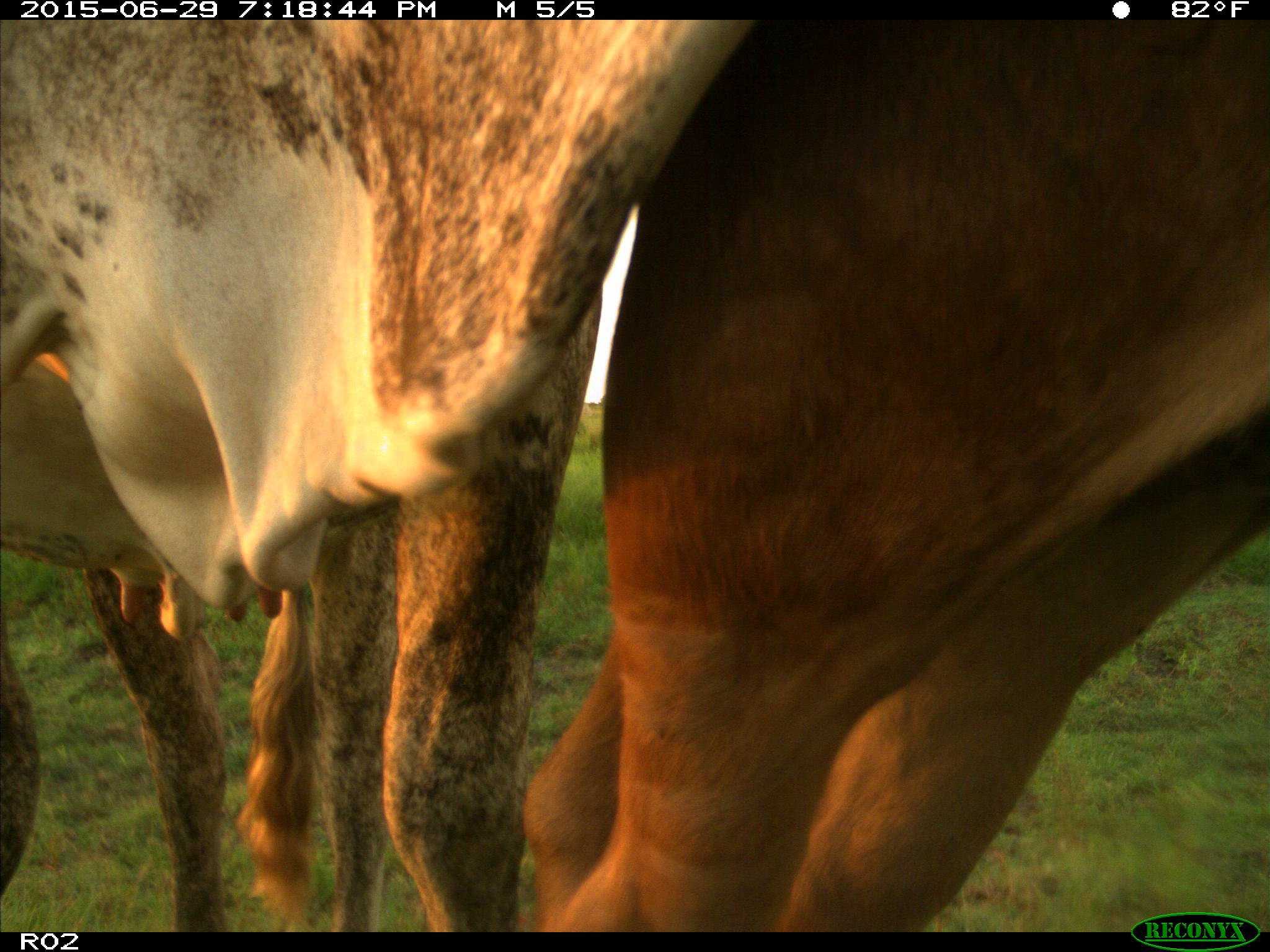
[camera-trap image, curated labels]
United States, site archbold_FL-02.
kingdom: Animalia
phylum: Chordata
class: Mammalia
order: Artiodactyla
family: Bovidae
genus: Bos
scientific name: Bos taurus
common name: domestic cow